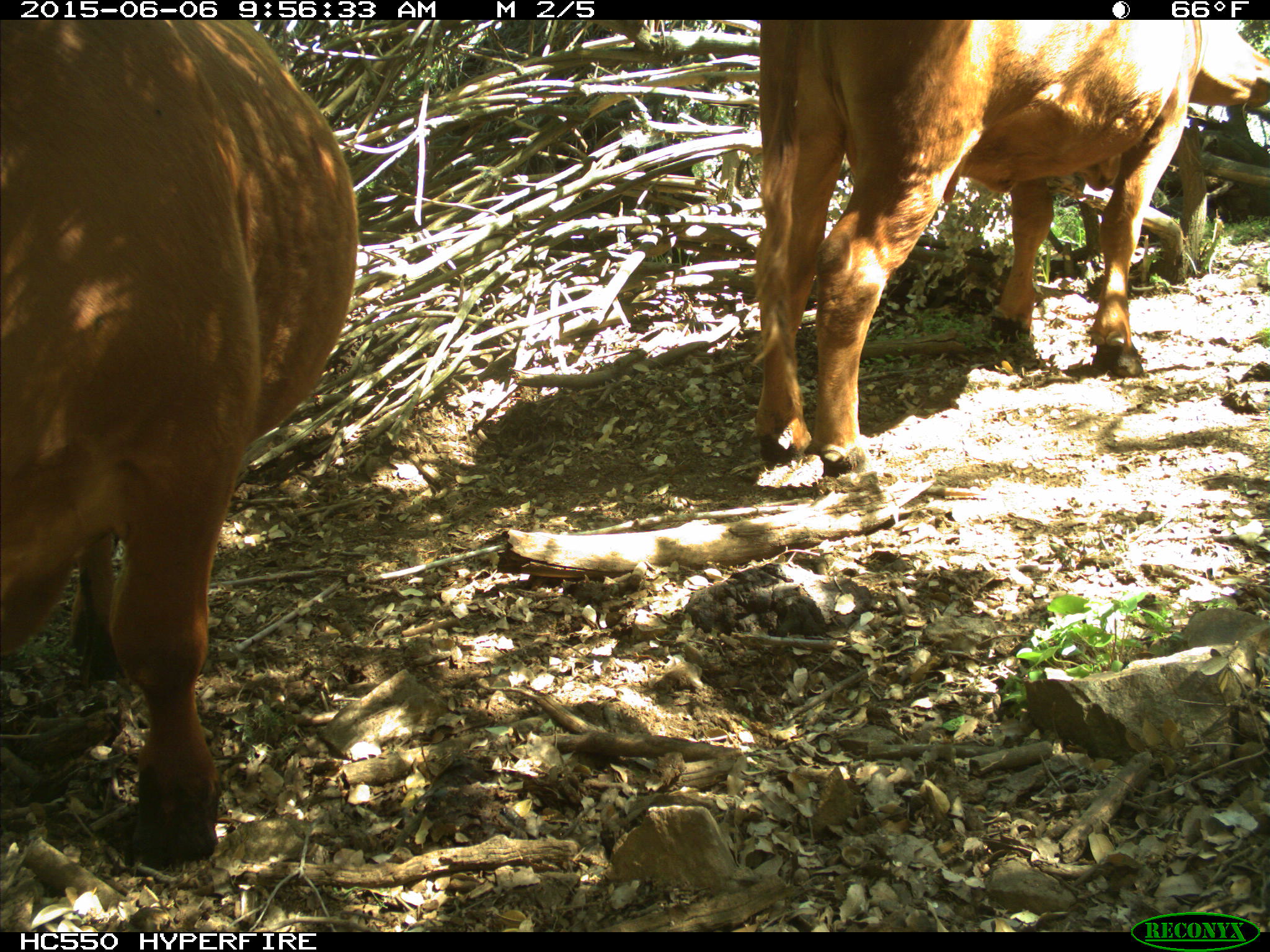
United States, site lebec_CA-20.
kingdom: Animalia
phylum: Chordata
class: Mammalia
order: Artiodactyla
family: Bovidae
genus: Bos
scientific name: Bos taurus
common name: domestic cow